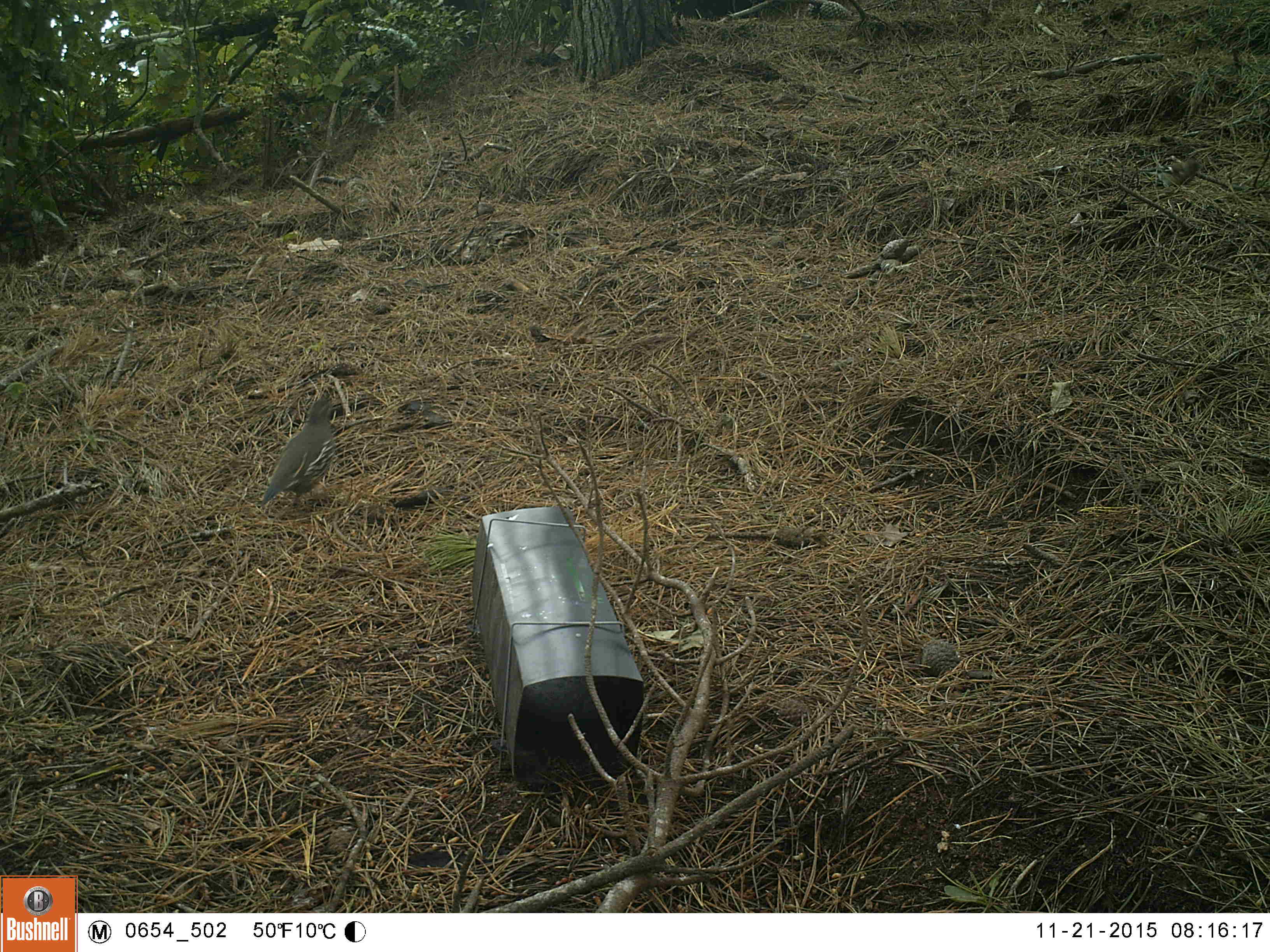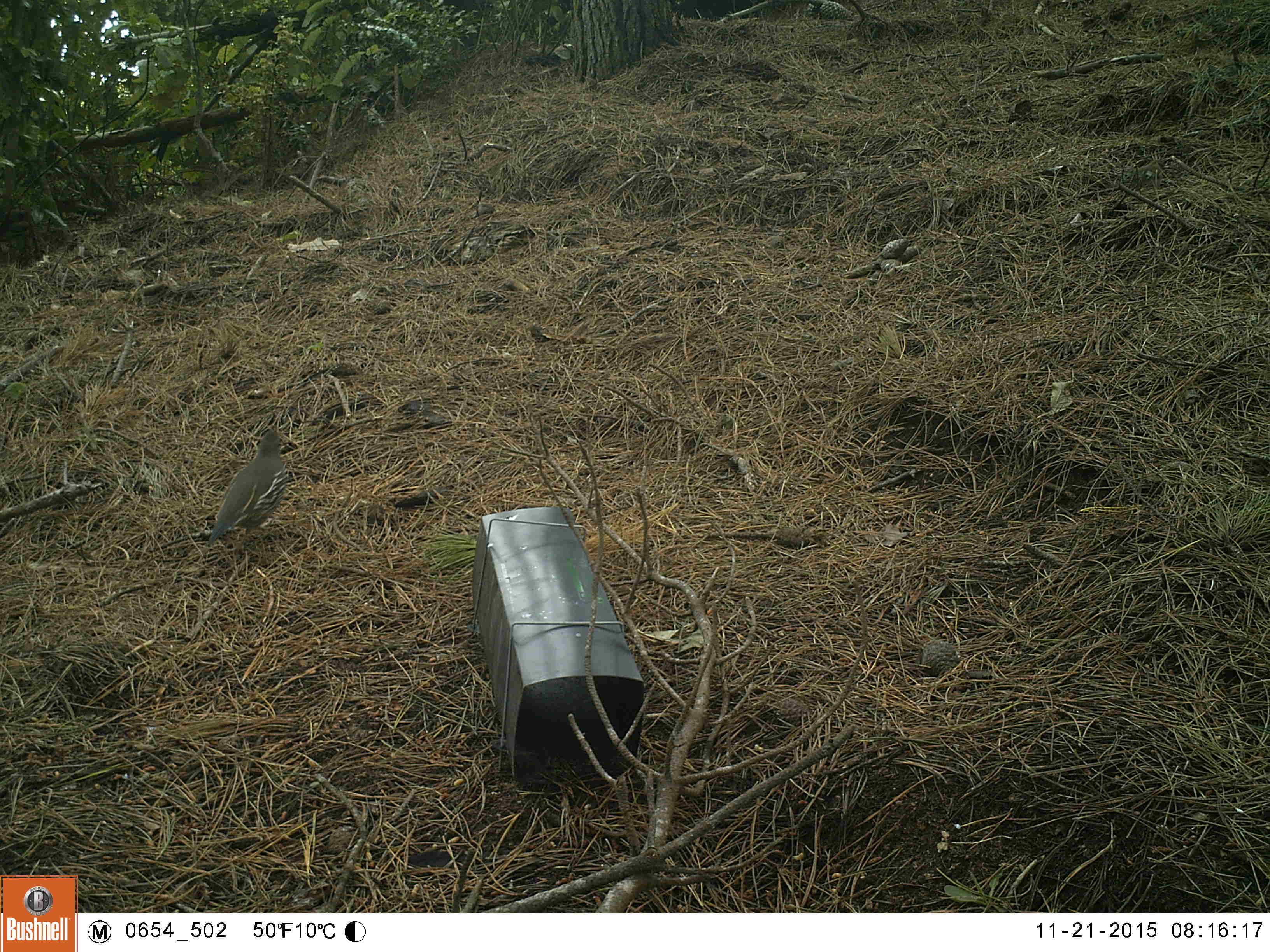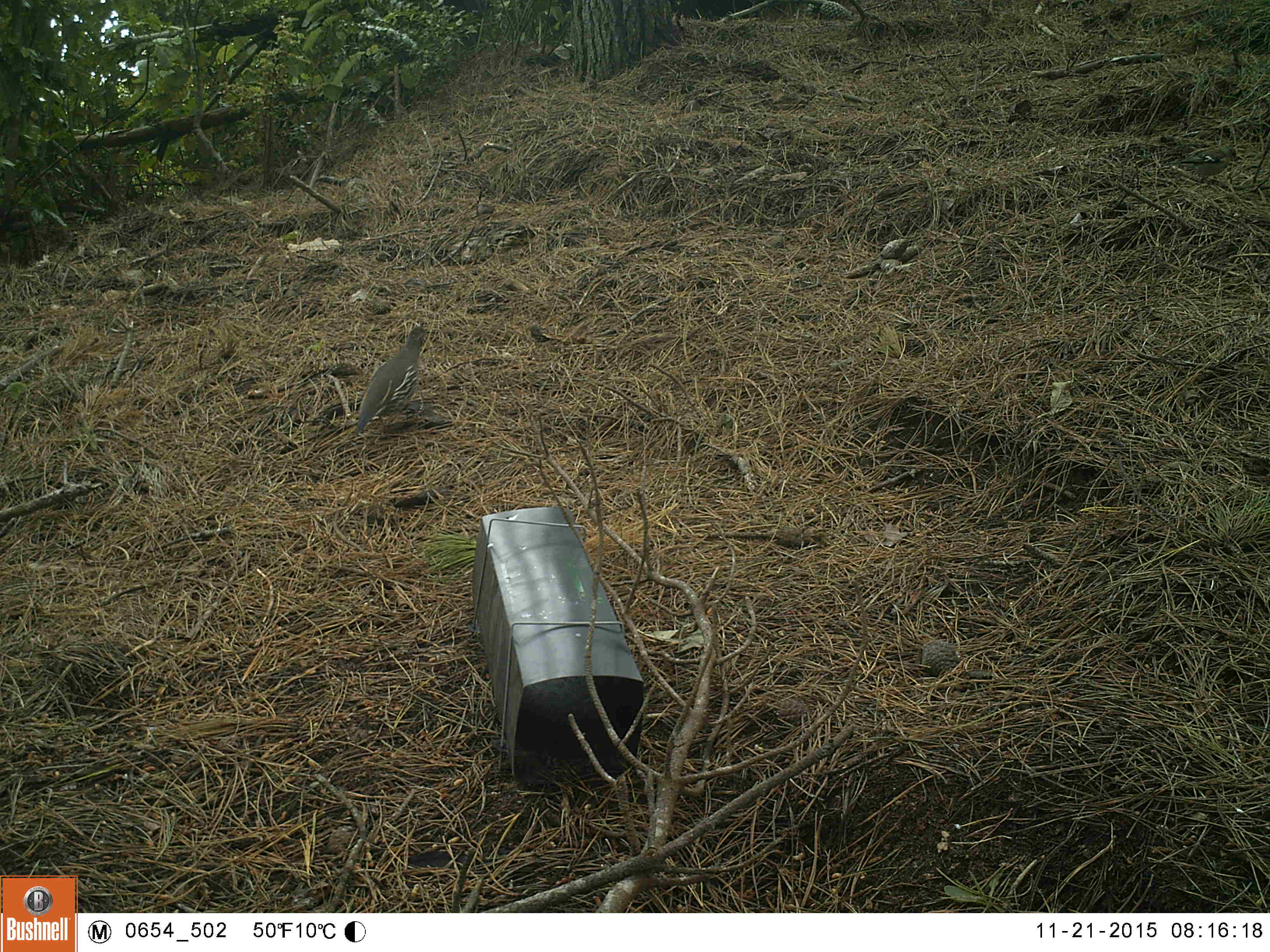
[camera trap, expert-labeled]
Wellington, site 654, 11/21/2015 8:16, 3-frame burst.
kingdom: Animalia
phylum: Chordata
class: Aves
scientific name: Aves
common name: bird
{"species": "bird (Aves)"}